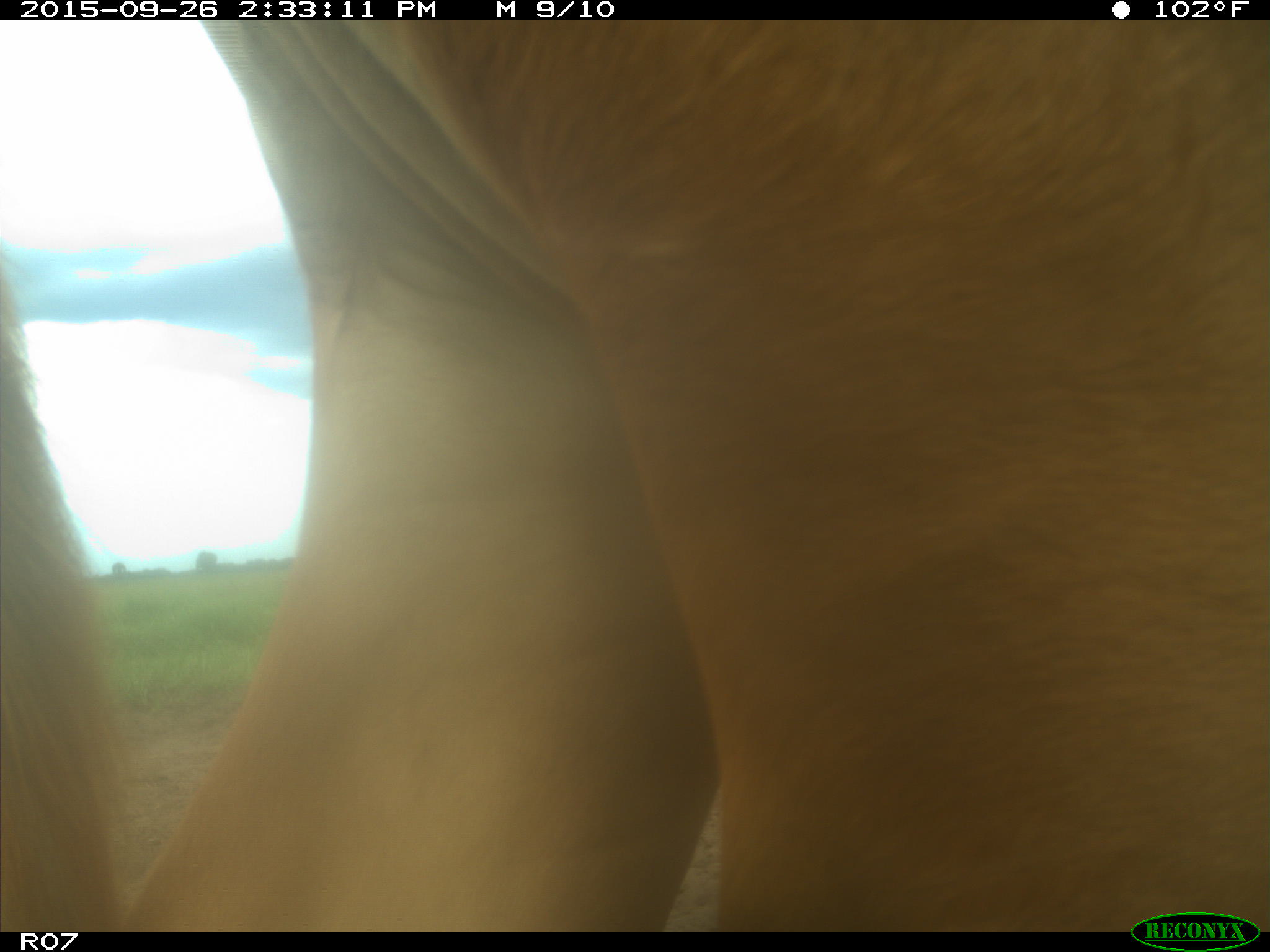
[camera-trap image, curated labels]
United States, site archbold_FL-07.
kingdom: Animalia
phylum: Chordata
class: Mammalia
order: Artiodactyla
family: Bovidae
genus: Bos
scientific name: Bos taurus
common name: domestic cow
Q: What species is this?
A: Bos taurus (domestic cow).